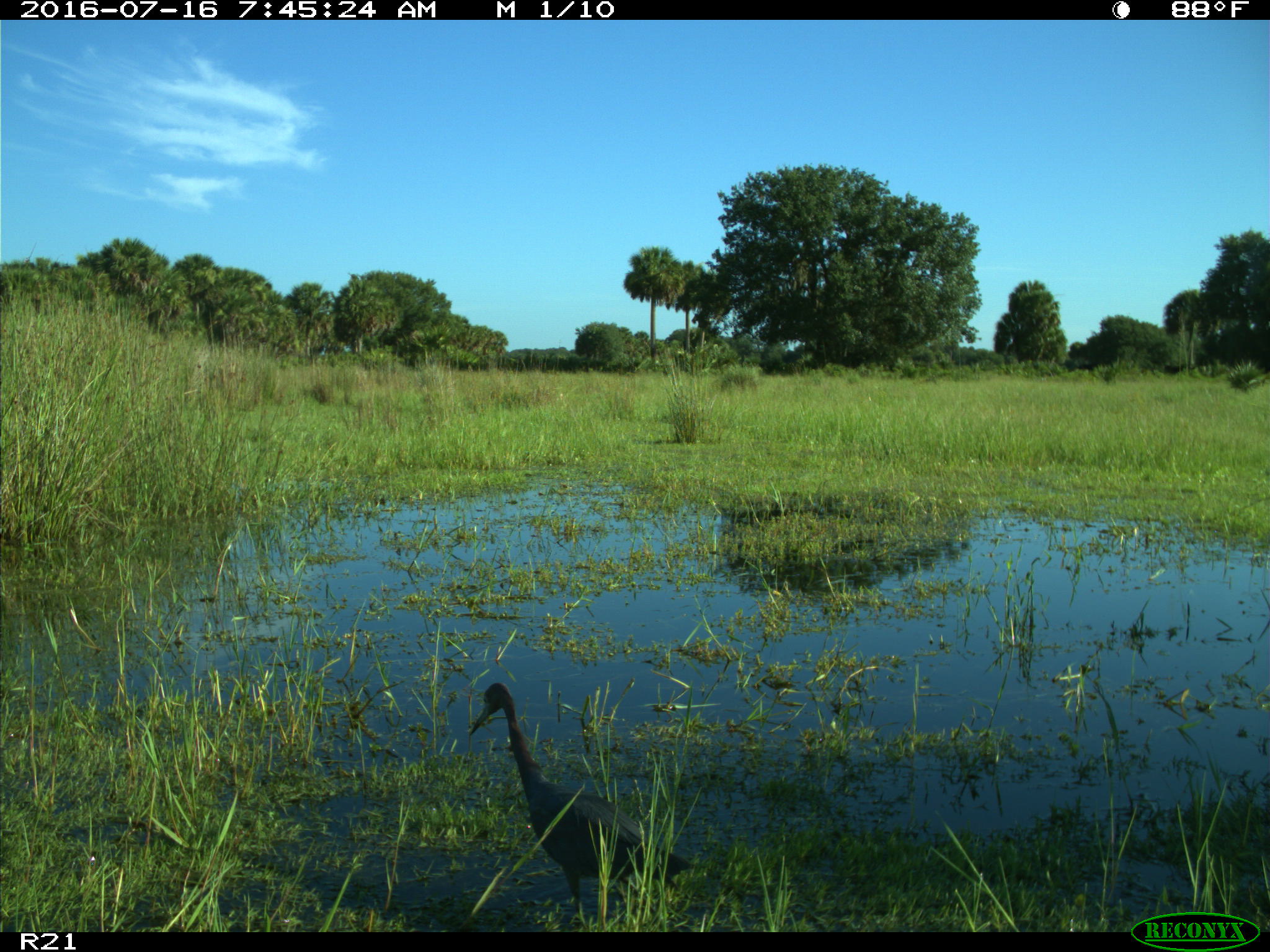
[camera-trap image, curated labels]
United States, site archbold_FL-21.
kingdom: Animalia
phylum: Chordata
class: Aves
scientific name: Aves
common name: birds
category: unidentified bird